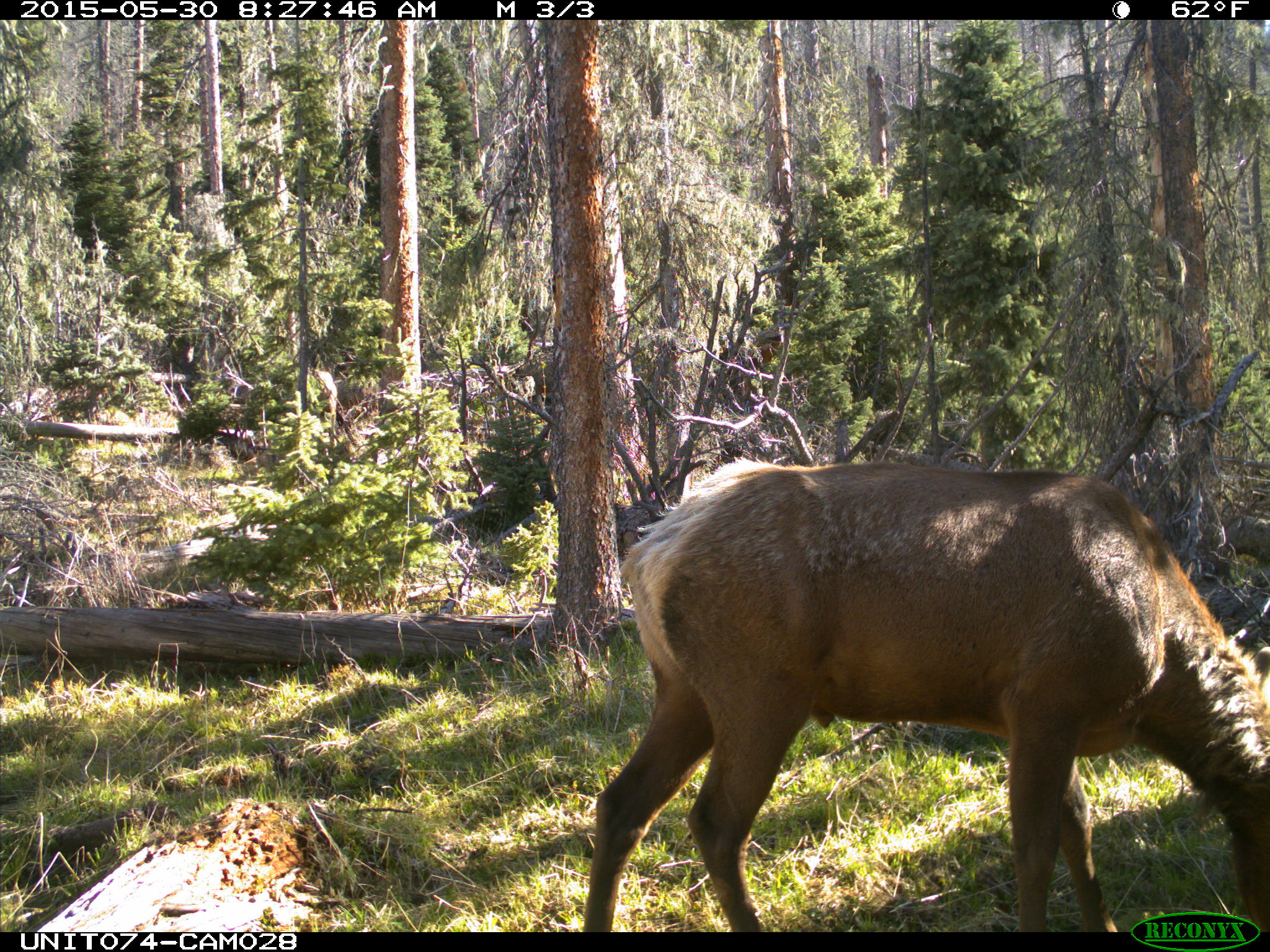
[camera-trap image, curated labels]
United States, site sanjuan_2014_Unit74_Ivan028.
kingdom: Animalia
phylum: Chordata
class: Mammalia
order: Artiodactyla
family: Cervidae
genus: Cervus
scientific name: Cervus elaphus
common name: red deer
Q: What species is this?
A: Cervus elaphus (red deer).